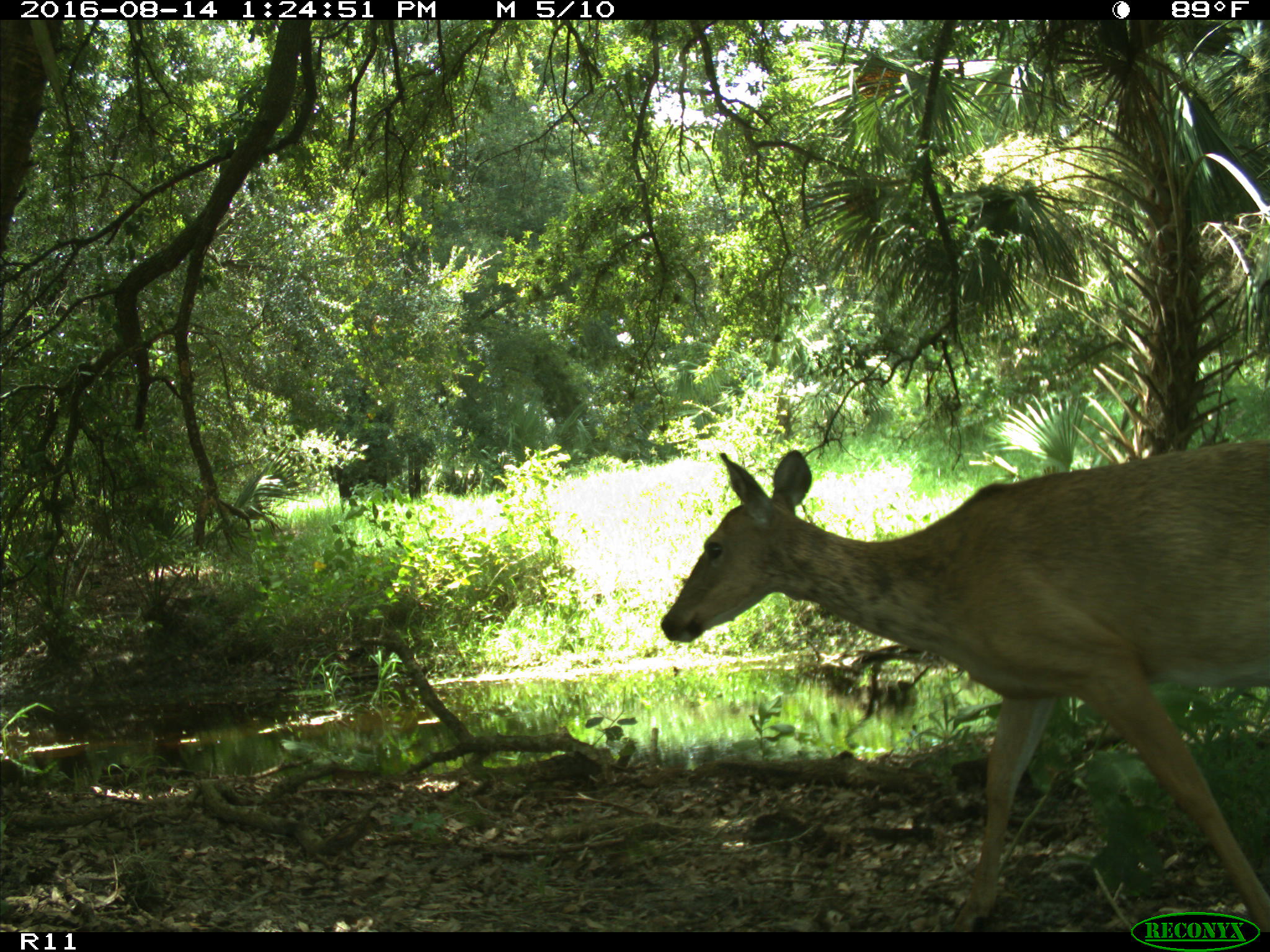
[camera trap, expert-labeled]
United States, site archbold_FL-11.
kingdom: Animalia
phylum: Chordata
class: Mammalia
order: Artiodactyla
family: Cervidae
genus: Odocoileus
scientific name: Odocoileus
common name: deer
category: unidentified deer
Unidentified deer (deer) (Odocoileus).